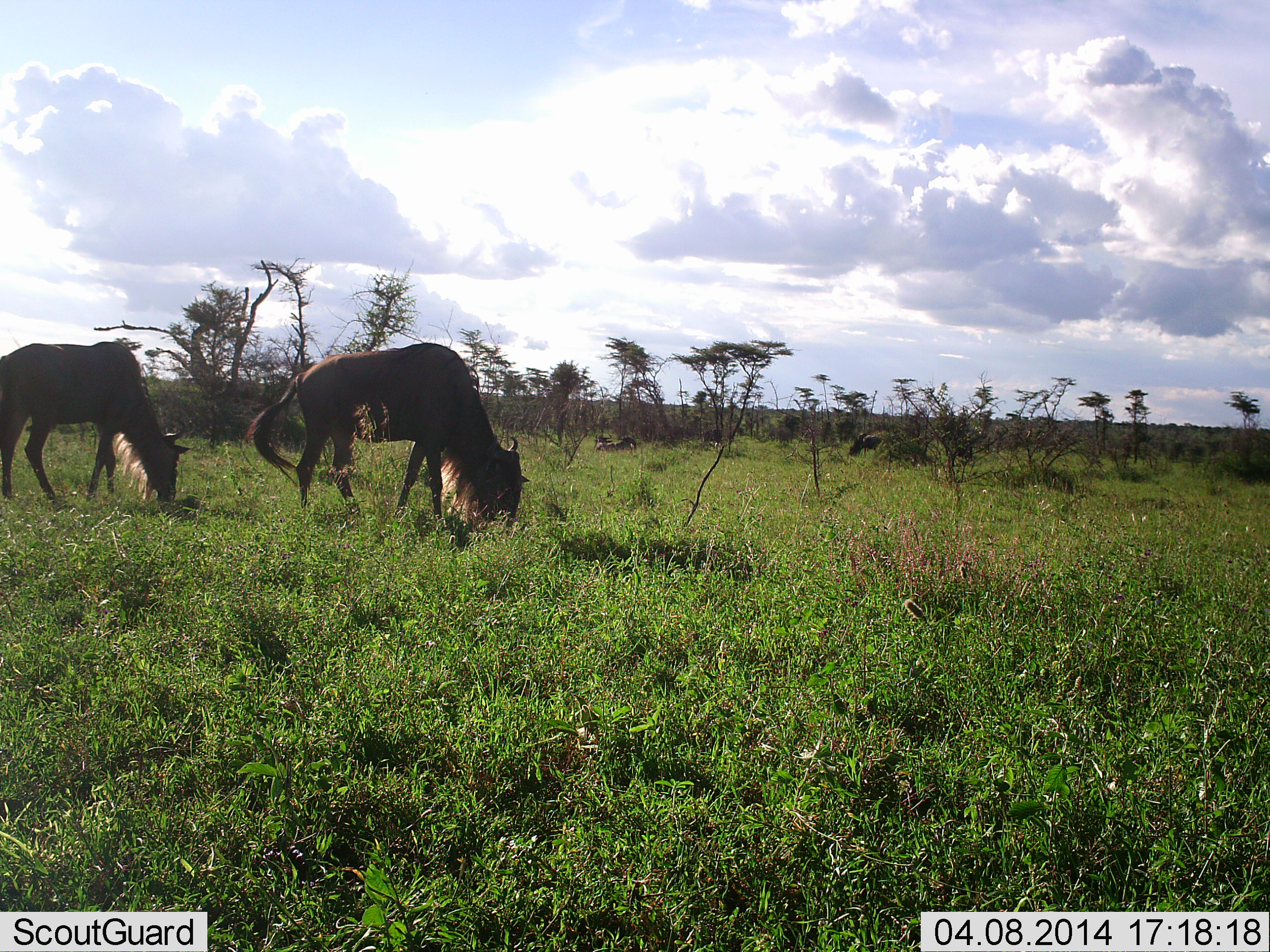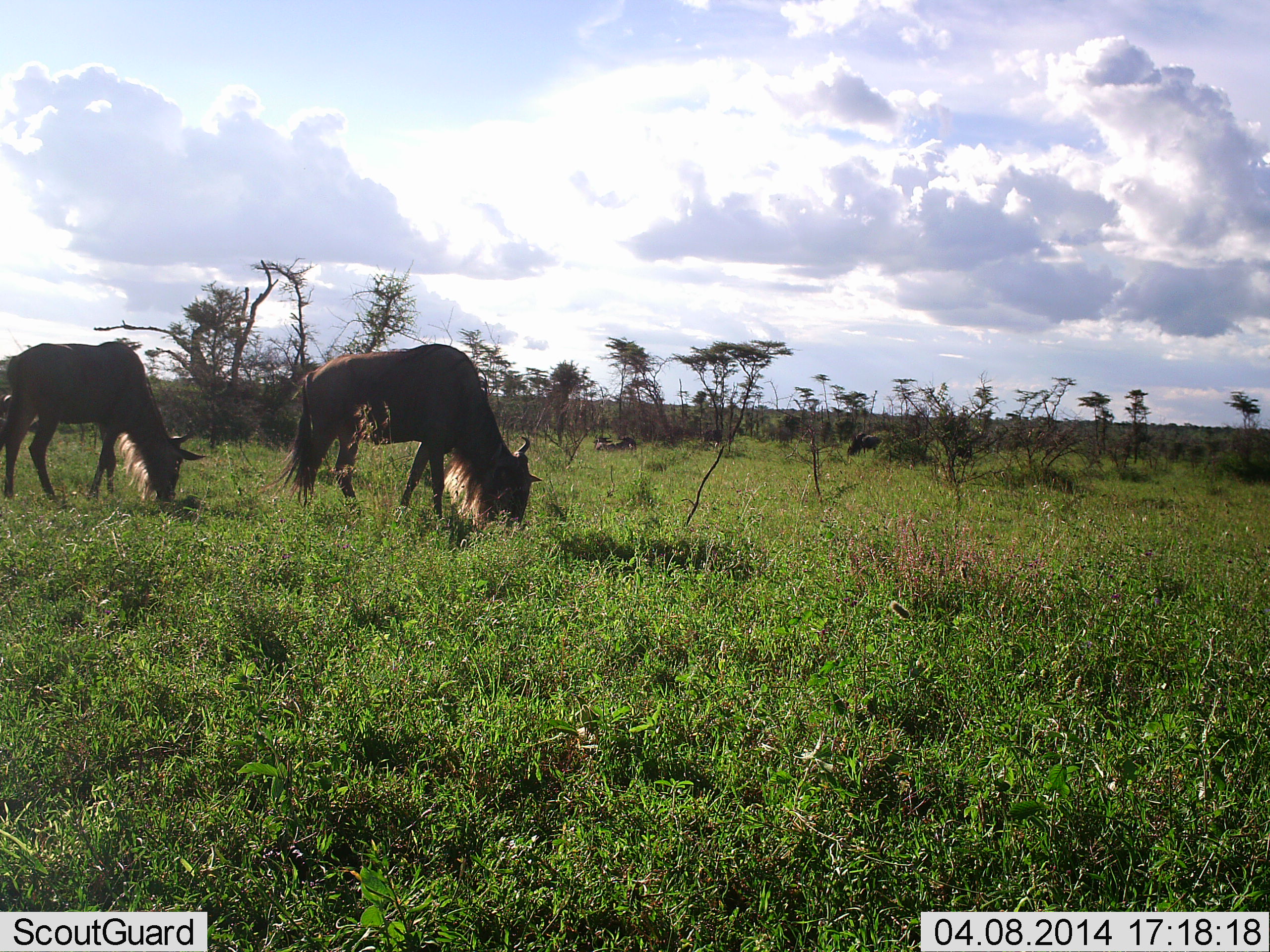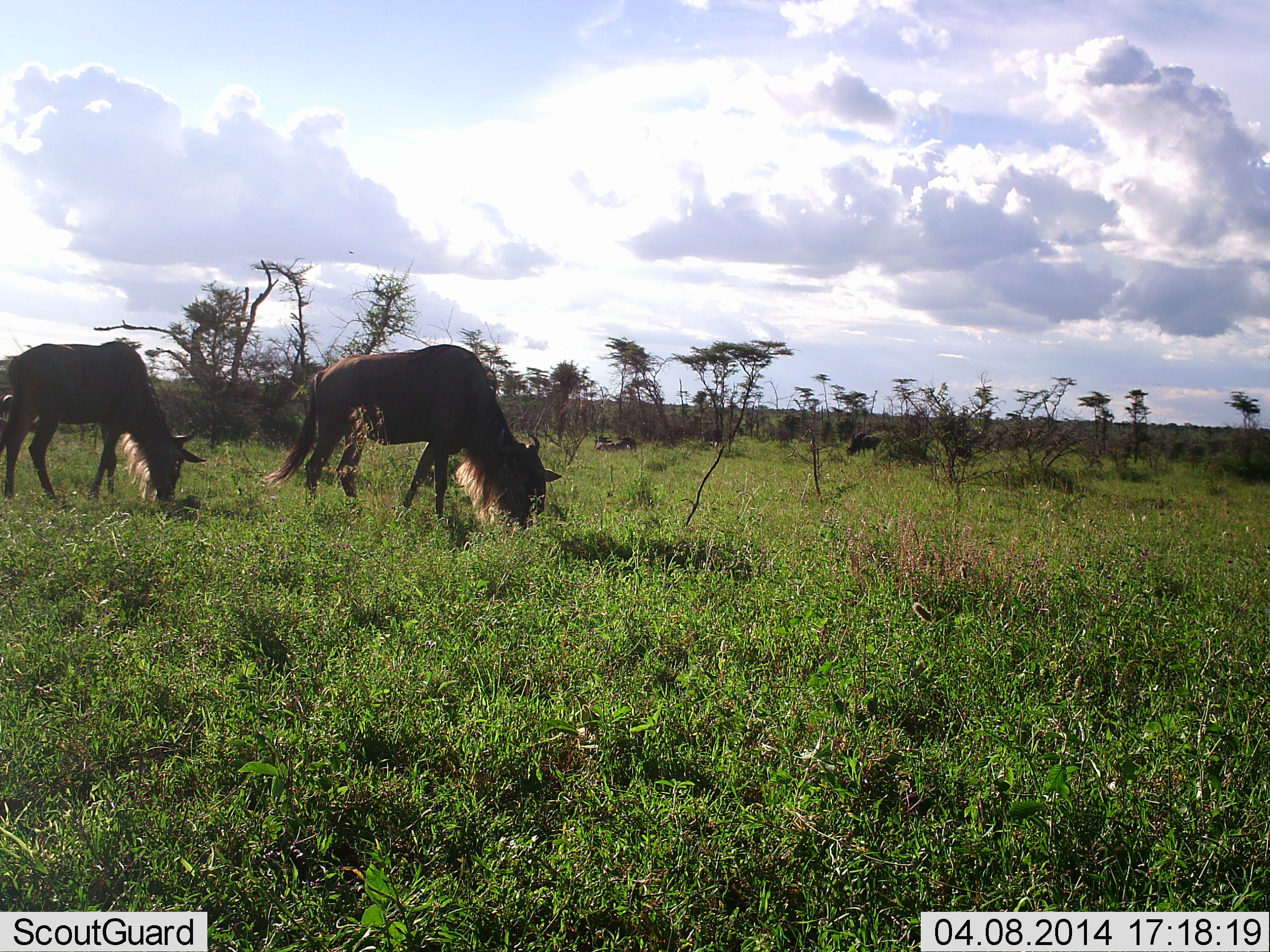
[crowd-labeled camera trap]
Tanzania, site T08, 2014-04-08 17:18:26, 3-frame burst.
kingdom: Animalia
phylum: Chordata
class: Mammalia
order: Artiodactyla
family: Bovidae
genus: Connochaetes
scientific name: Connochaetes taurinus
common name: blue wildebeest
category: wildebeest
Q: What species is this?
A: Wildebeest (blue wildebeest) (Connochaetes taurinus).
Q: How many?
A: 2.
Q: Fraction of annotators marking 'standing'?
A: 10%.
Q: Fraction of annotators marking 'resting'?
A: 0%.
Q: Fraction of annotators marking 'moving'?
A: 10%.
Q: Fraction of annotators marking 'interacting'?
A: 0%.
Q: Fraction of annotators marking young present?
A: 0%.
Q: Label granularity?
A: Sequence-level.